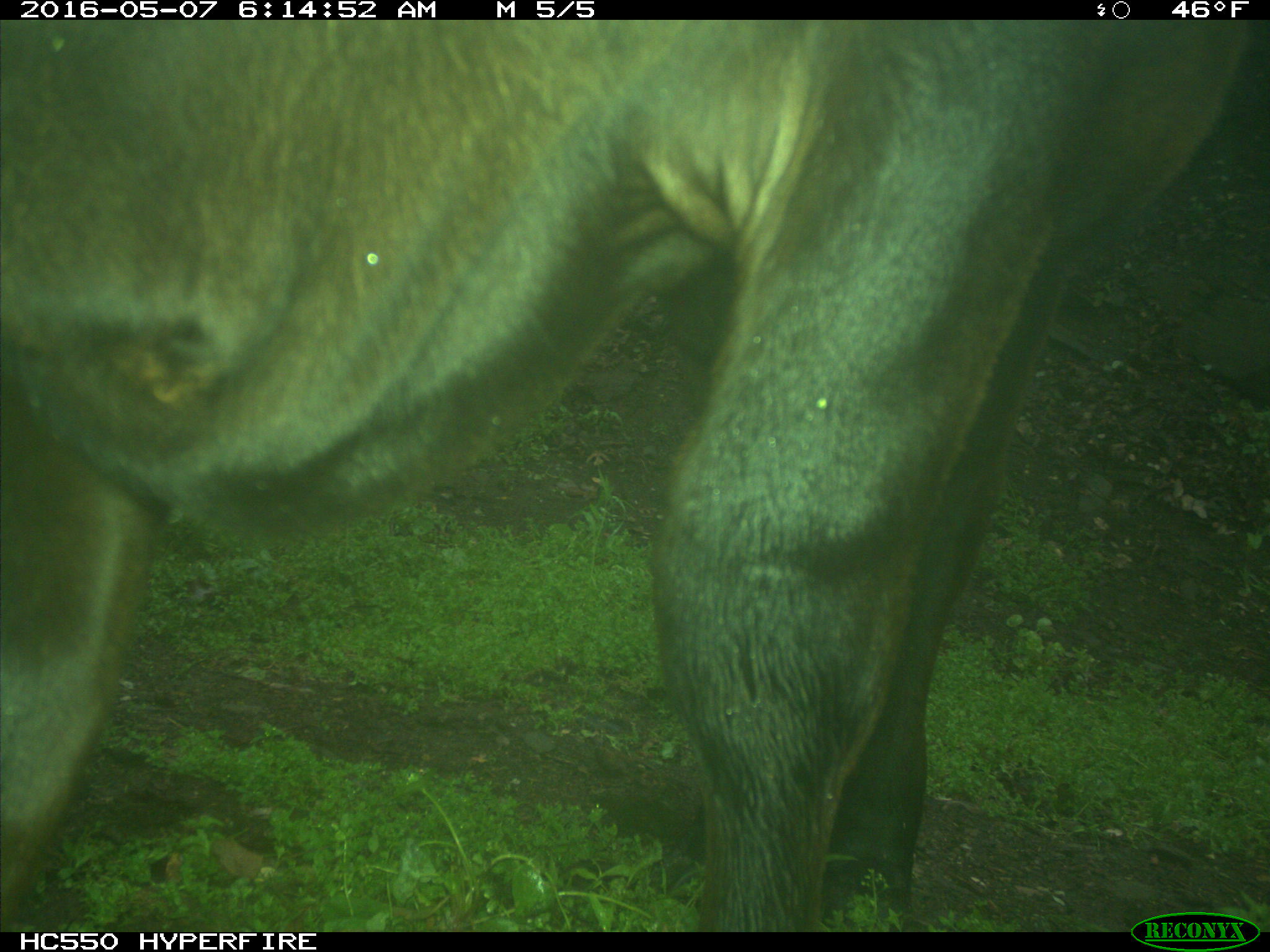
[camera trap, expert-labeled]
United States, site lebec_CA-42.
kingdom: Animalia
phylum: Chordata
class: Mammalia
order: Artiodactyla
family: Bovidae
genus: Bos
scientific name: Bos taurus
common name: domestic cow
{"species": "Bos taurus (domestic cow)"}